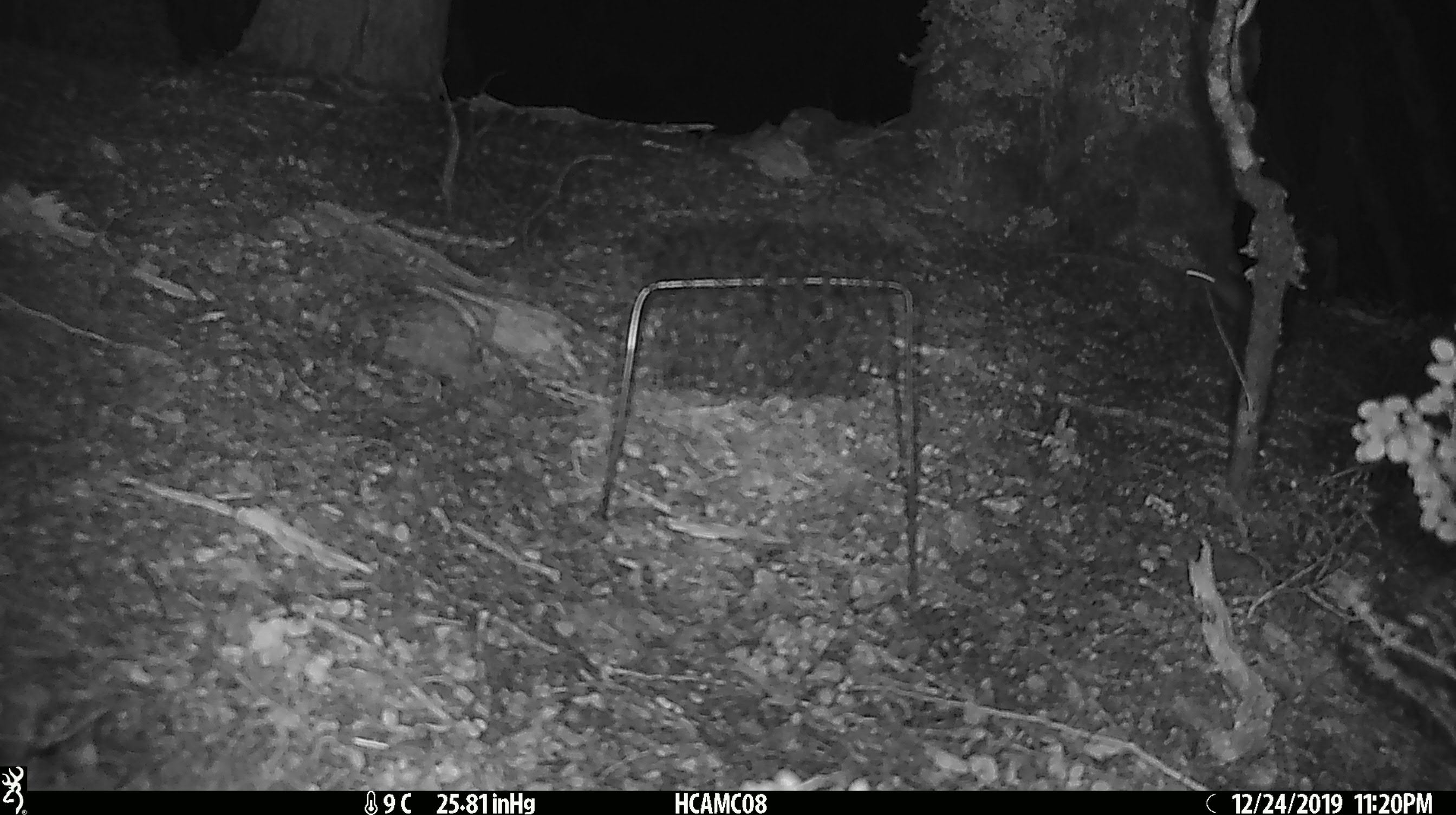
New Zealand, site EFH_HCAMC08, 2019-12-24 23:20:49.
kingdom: Animalia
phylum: Chordata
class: Mammalia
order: Rodentia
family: Muridae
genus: Mus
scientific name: Mus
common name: mouse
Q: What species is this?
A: Mouse (Mus).